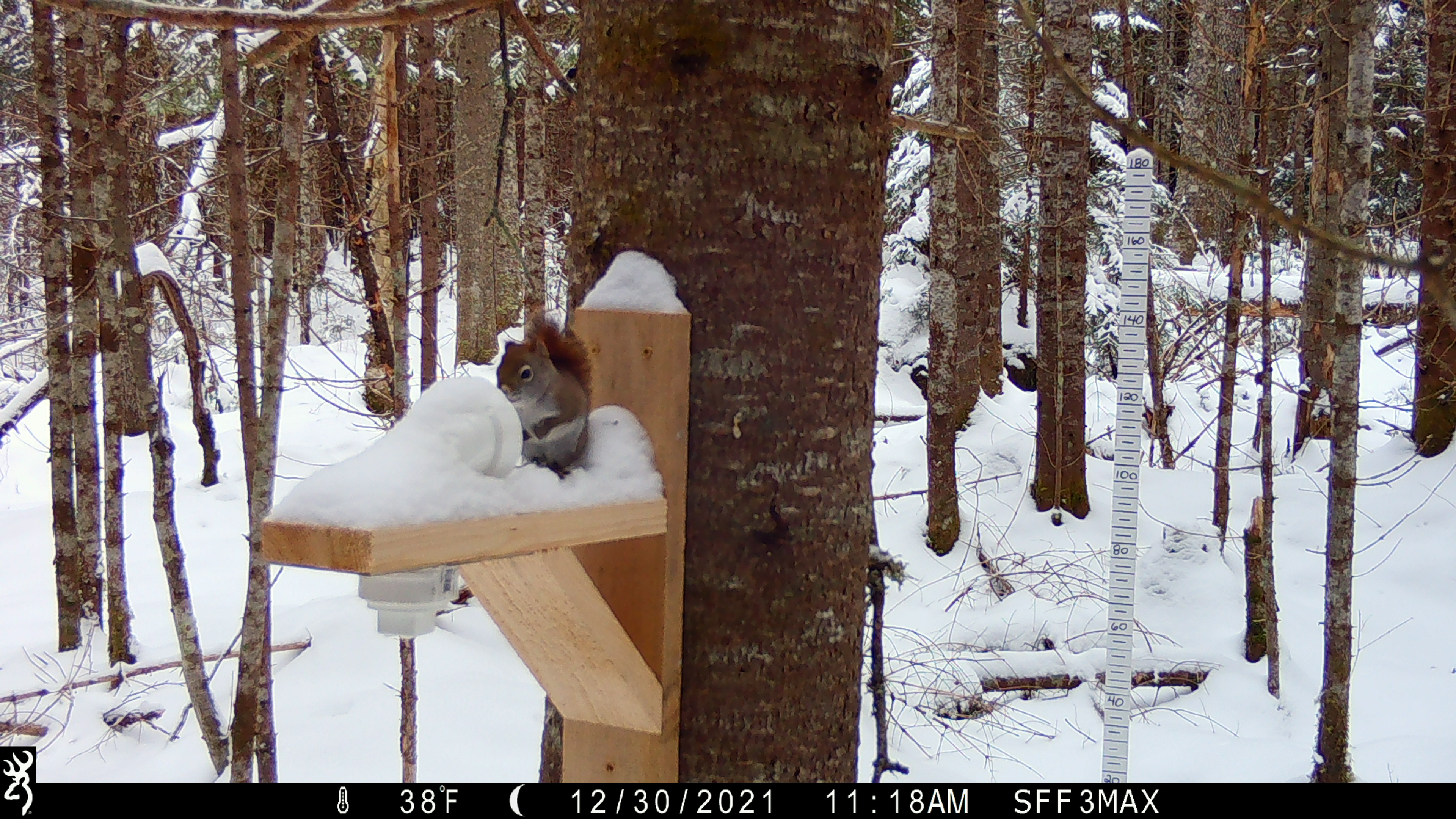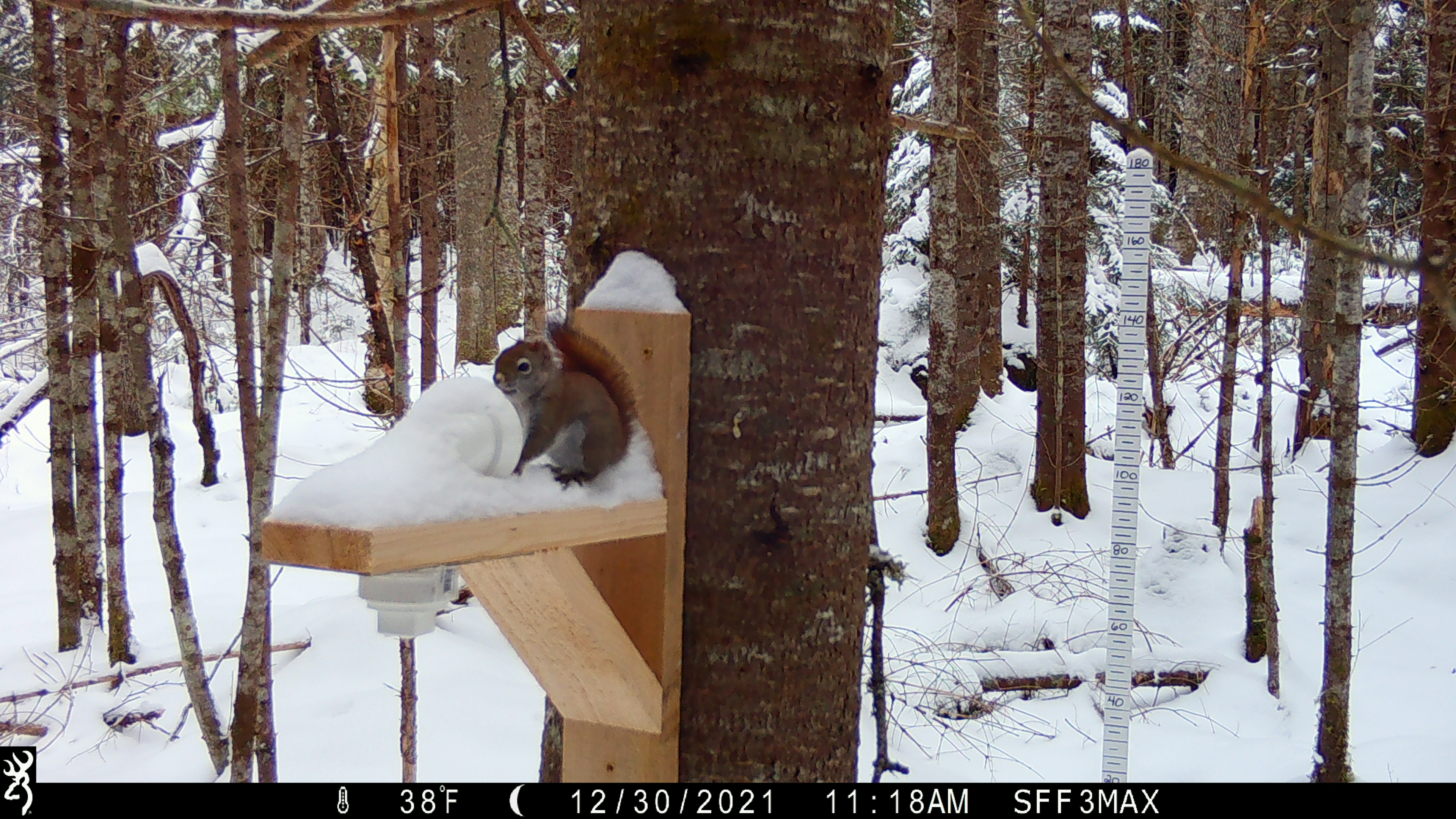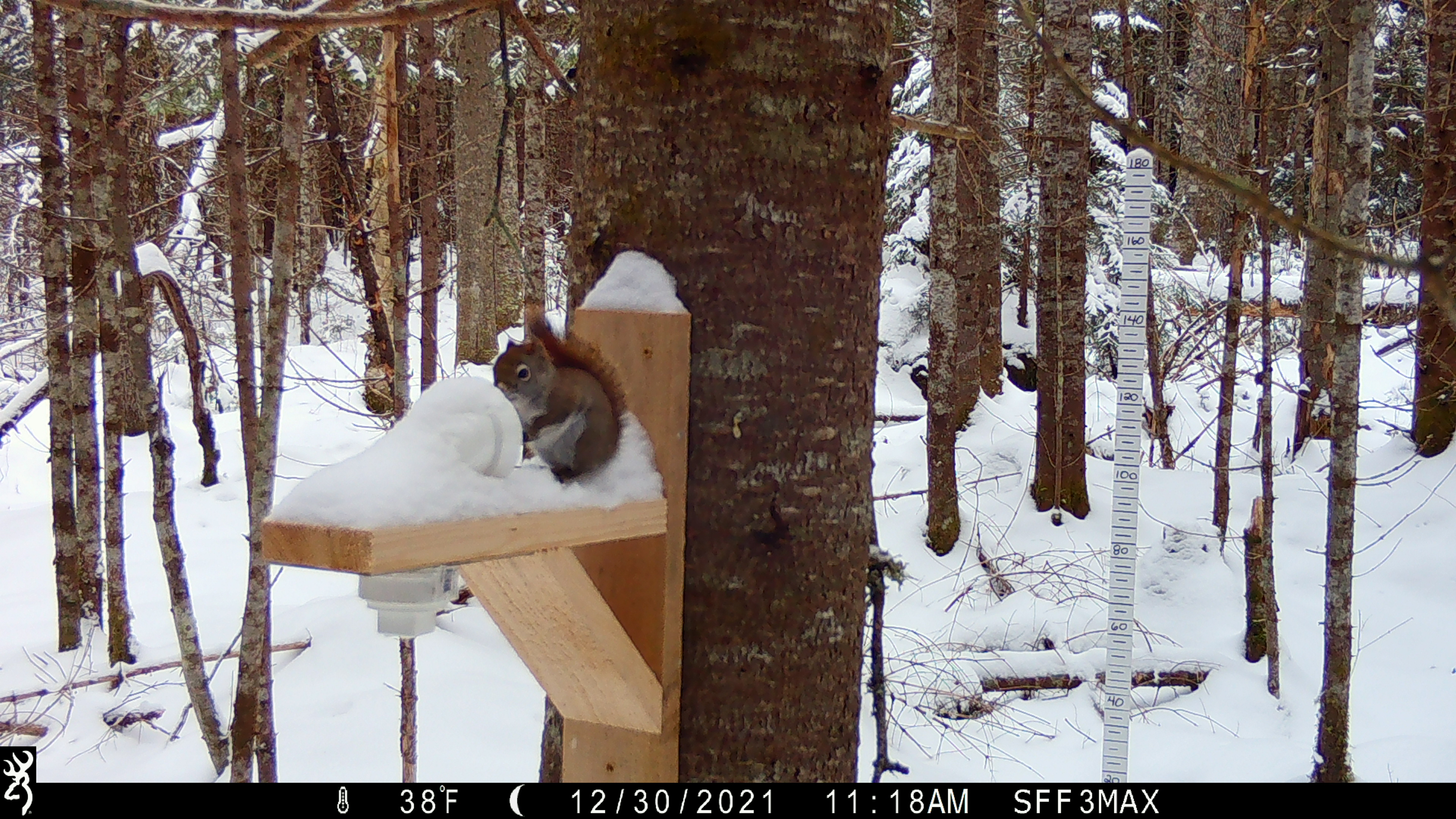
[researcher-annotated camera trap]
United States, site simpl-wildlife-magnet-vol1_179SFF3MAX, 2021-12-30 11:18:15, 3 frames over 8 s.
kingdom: Animalia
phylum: Chordata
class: Mammalia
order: Rodentia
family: Sciuridae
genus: Tamiasciurus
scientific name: Tamiasciurus hudsonicus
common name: red squirrel